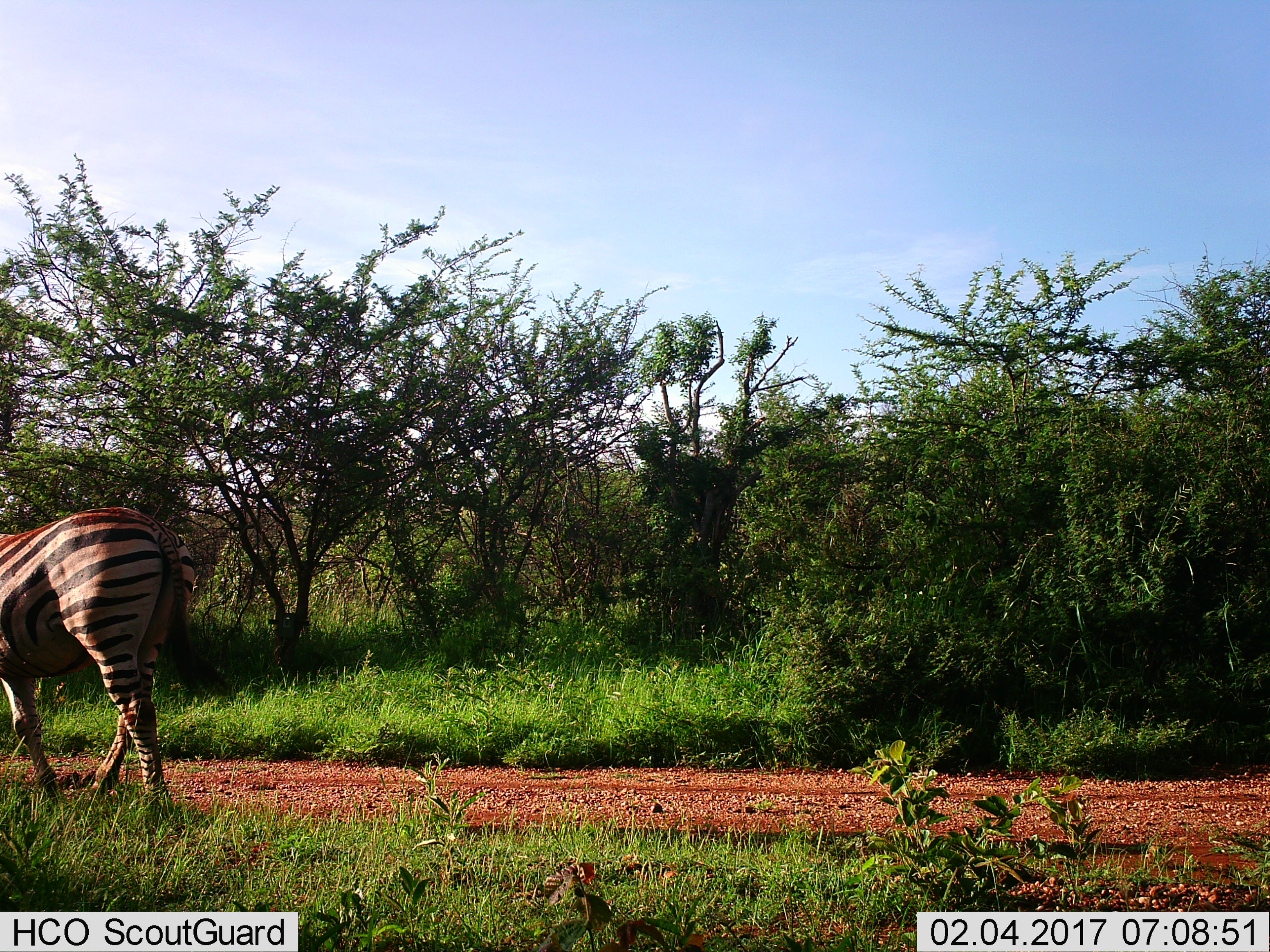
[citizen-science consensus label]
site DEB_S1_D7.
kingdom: Animalia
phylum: Chordata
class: Mammalia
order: Perissodactyla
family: Equidae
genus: Equus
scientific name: Equus quagga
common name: plains zebra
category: zebraplains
Zebraplains (plains zebra) (Equus quagga), count 1. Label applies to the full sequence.